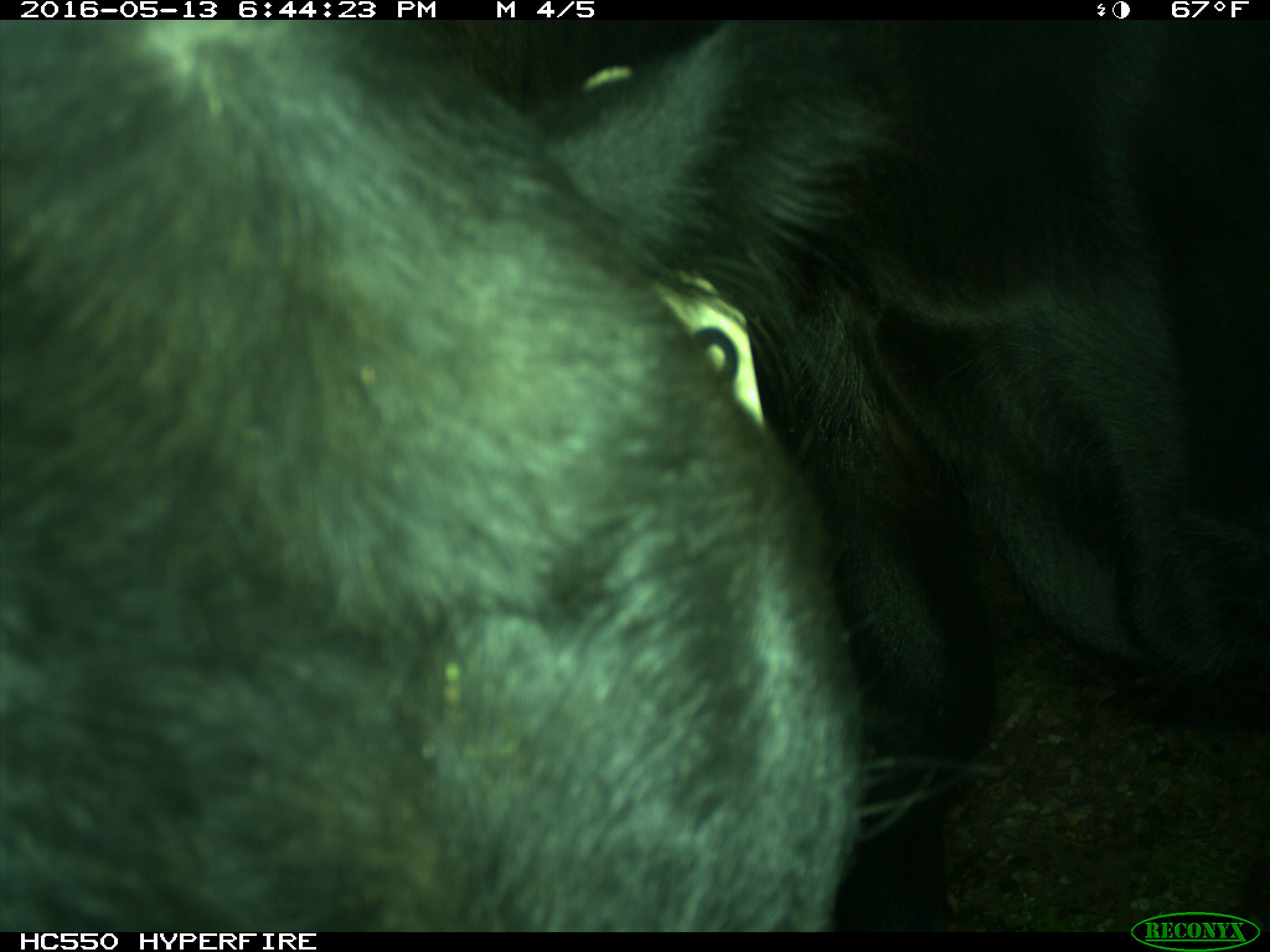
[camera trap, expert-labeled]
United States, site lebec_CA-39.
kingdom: Animalia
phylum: Chordata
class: Mammalia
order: Artiodactyla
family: Bovidae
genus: Bos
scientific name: Bos taurus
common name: domestic cow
Bos taurus (domestic cow).